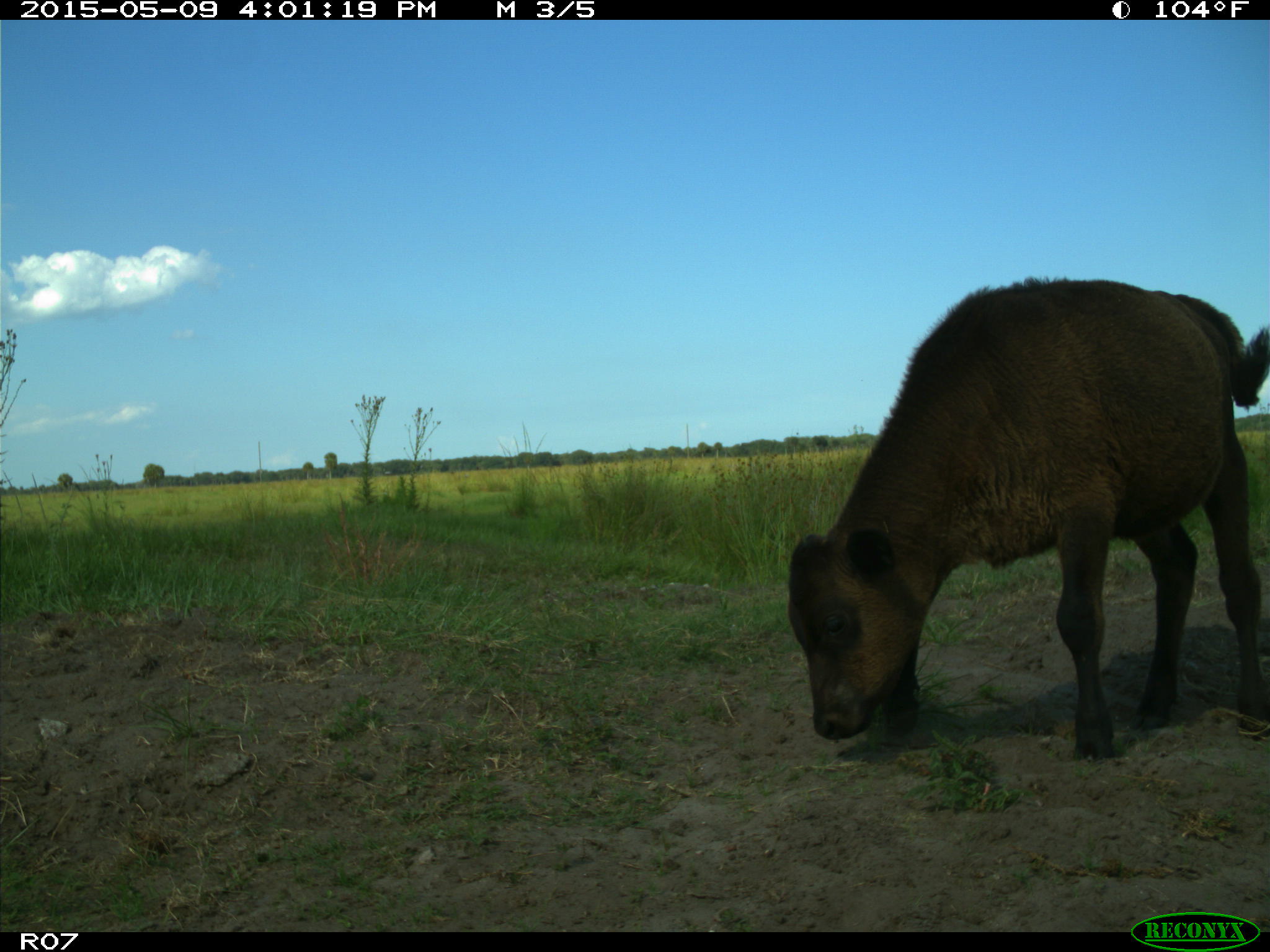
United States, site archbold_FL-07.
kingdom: Animalia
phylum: Chordata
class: Mammalia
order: Artiodactyla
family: Bovidae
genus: Bos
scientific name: Bos taurus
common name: domestic cow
Bos taurus (domestic cow).